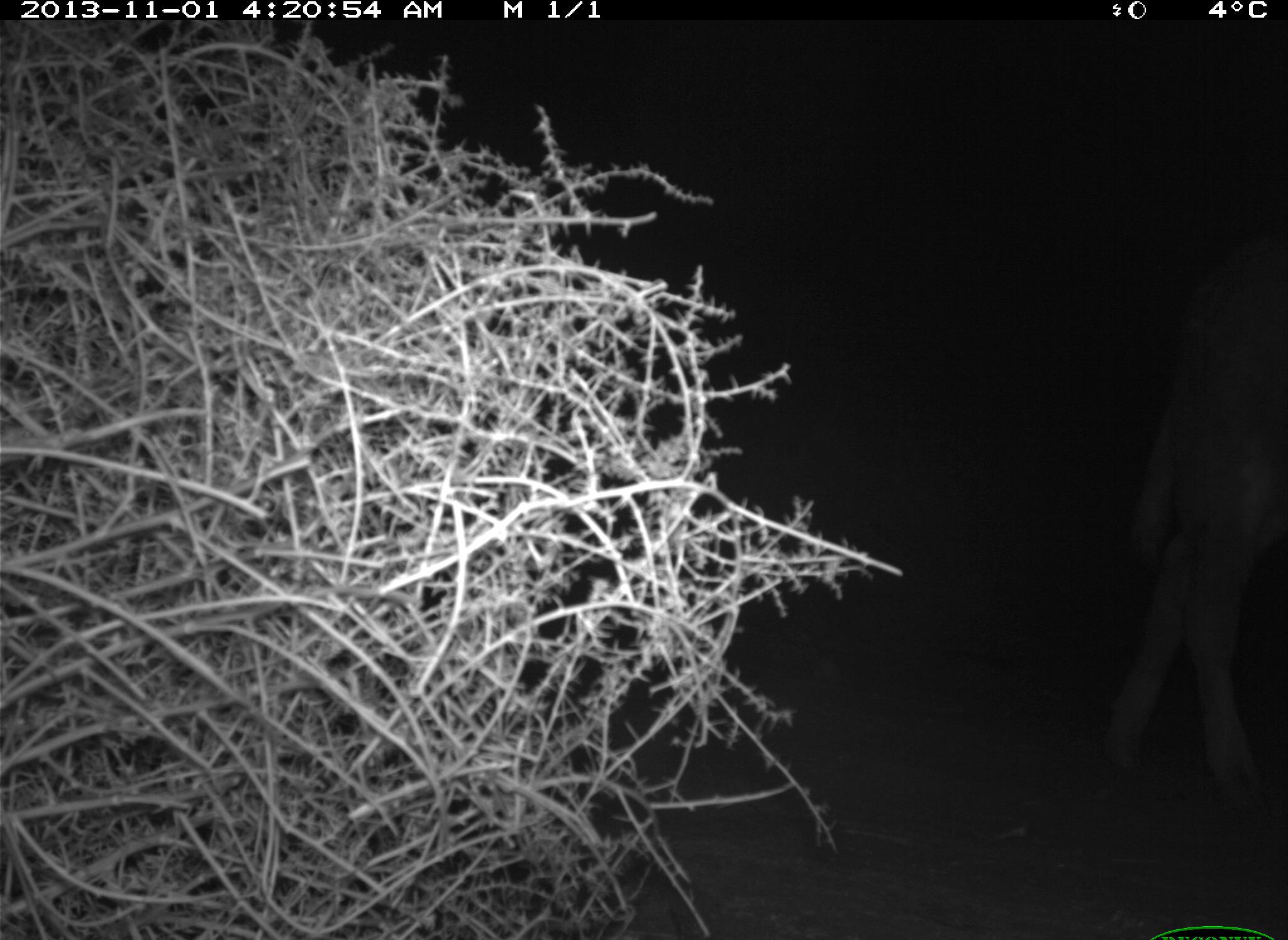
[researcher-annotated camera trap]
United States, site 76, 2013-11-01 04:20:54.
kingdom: Animalia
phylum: Chordata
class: Mammalia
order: Artiodactyla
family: Bovidae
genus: Bos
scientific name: Bos taurus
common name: cow